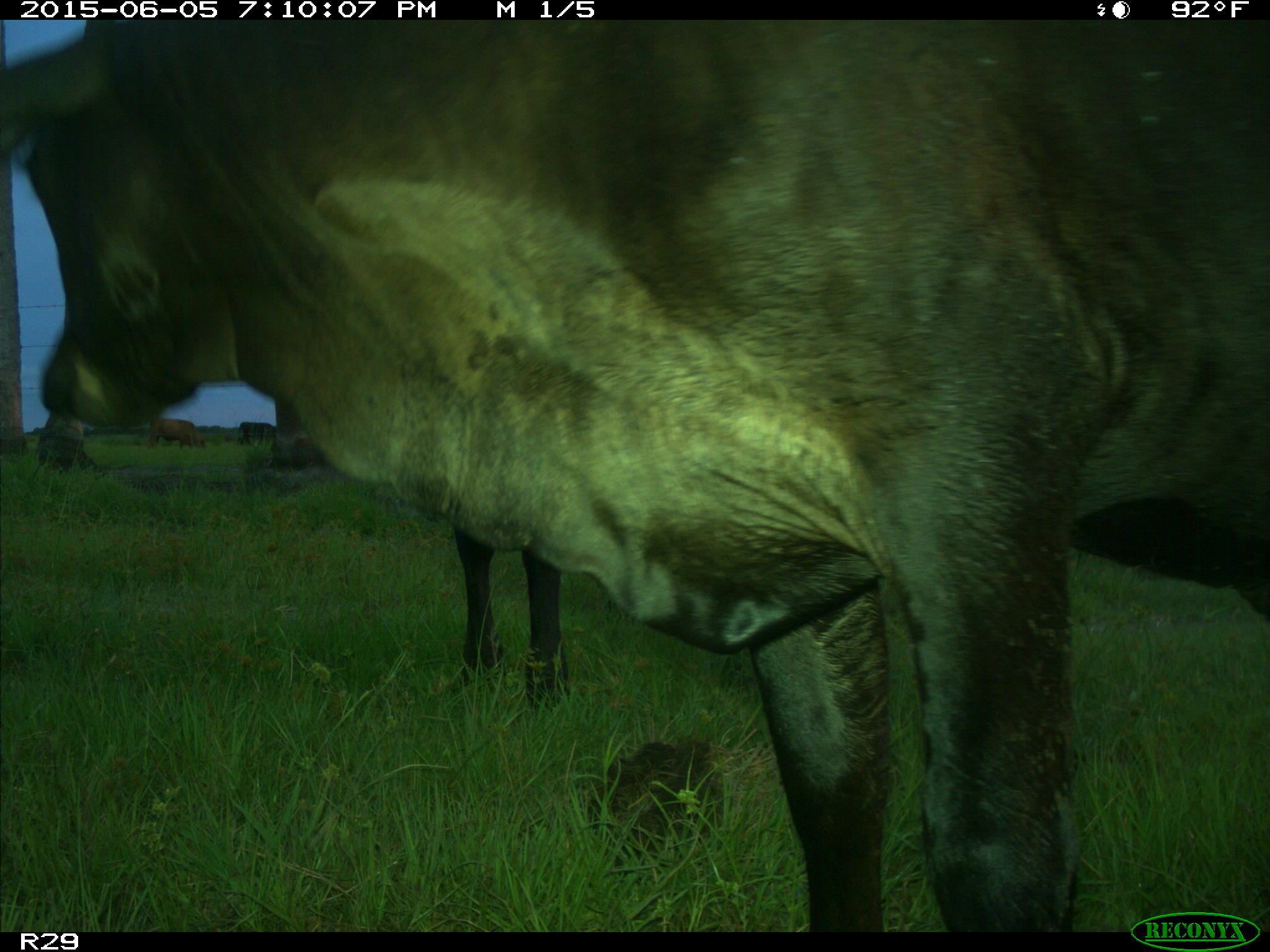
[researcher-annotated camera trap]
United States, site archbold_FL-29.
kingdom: Animalia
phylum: Chordata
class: Mammalia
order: Artiodactyla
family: Bovidae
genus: Bos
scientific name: Bos taurus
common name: domestic cow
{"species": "Bos taurus (domestic cow)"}